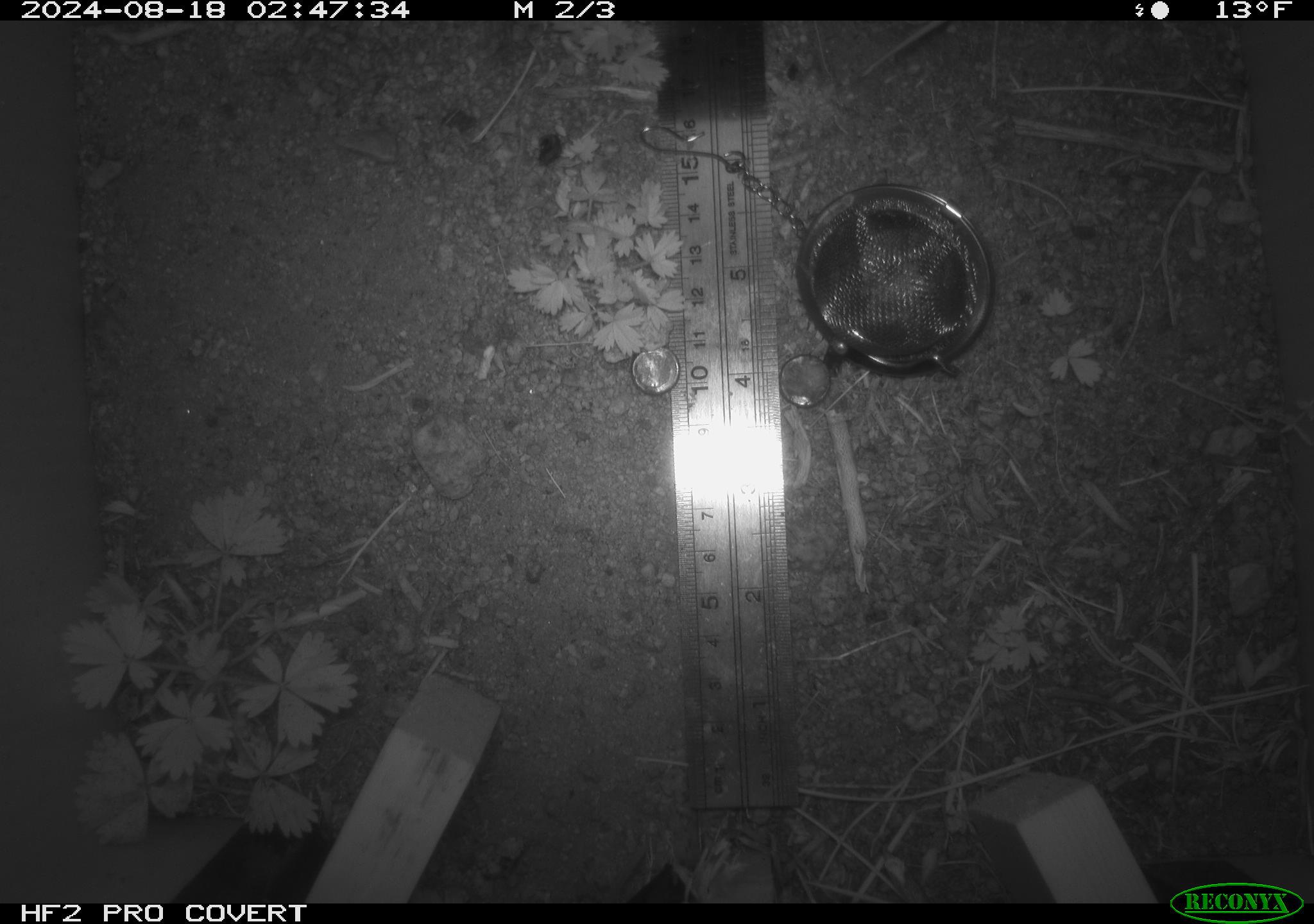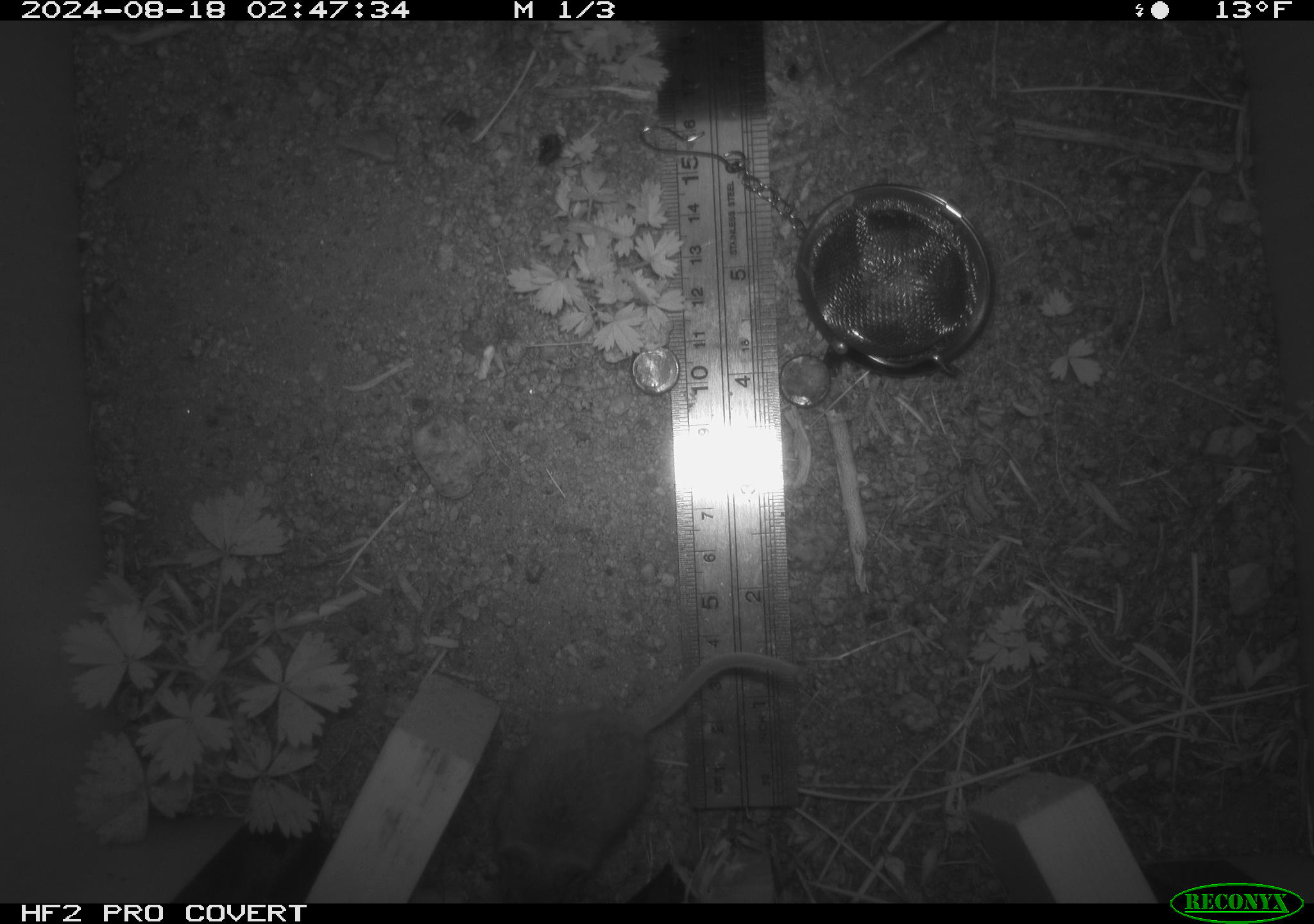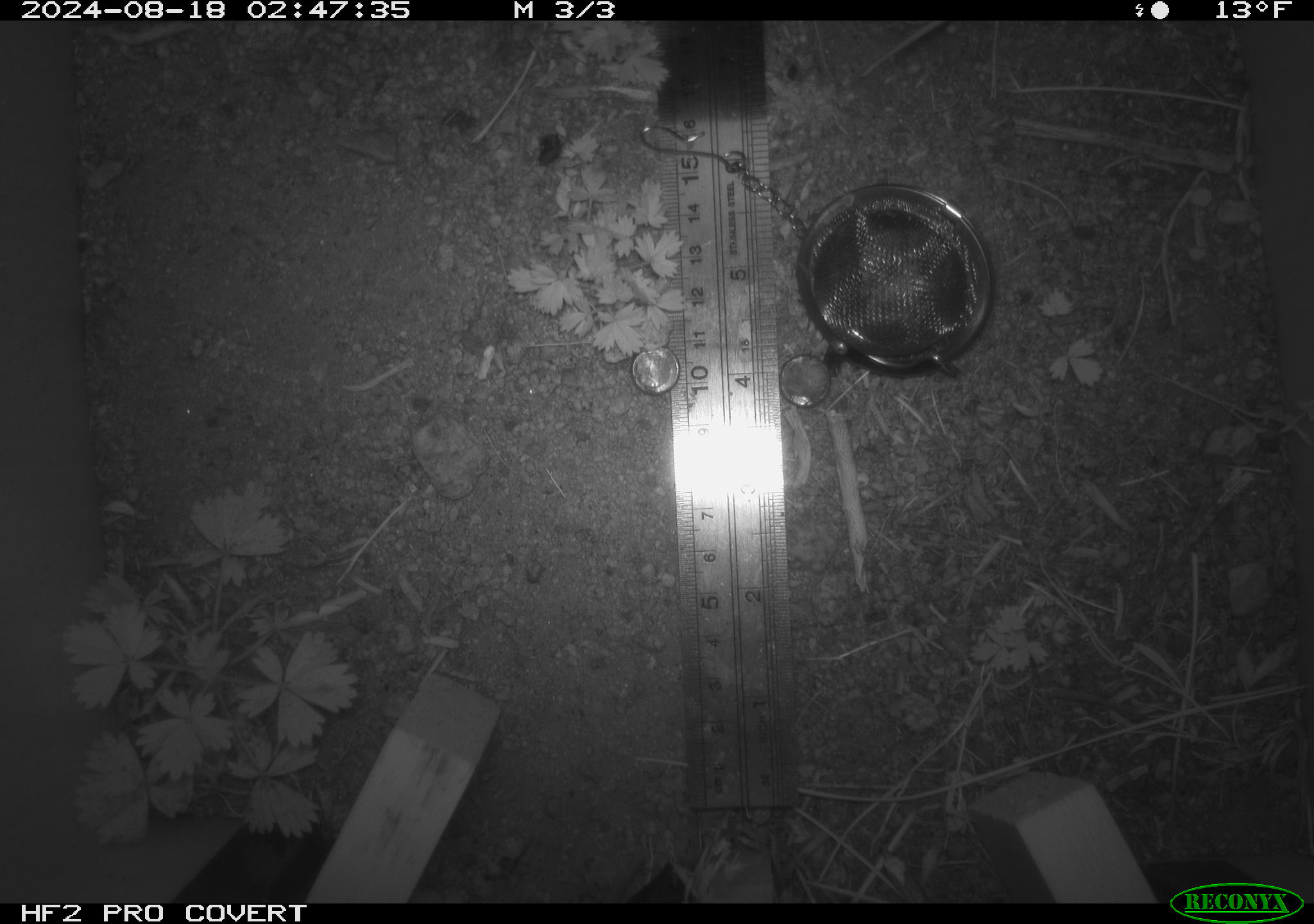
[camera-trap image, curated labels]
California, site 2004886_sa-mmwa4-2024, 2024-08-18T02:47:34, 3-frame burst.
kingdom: Animalia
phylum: Chordata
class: Mammalia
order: Rodentia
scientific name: Rodentia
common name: mouse species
Mouse species (Rodentia).